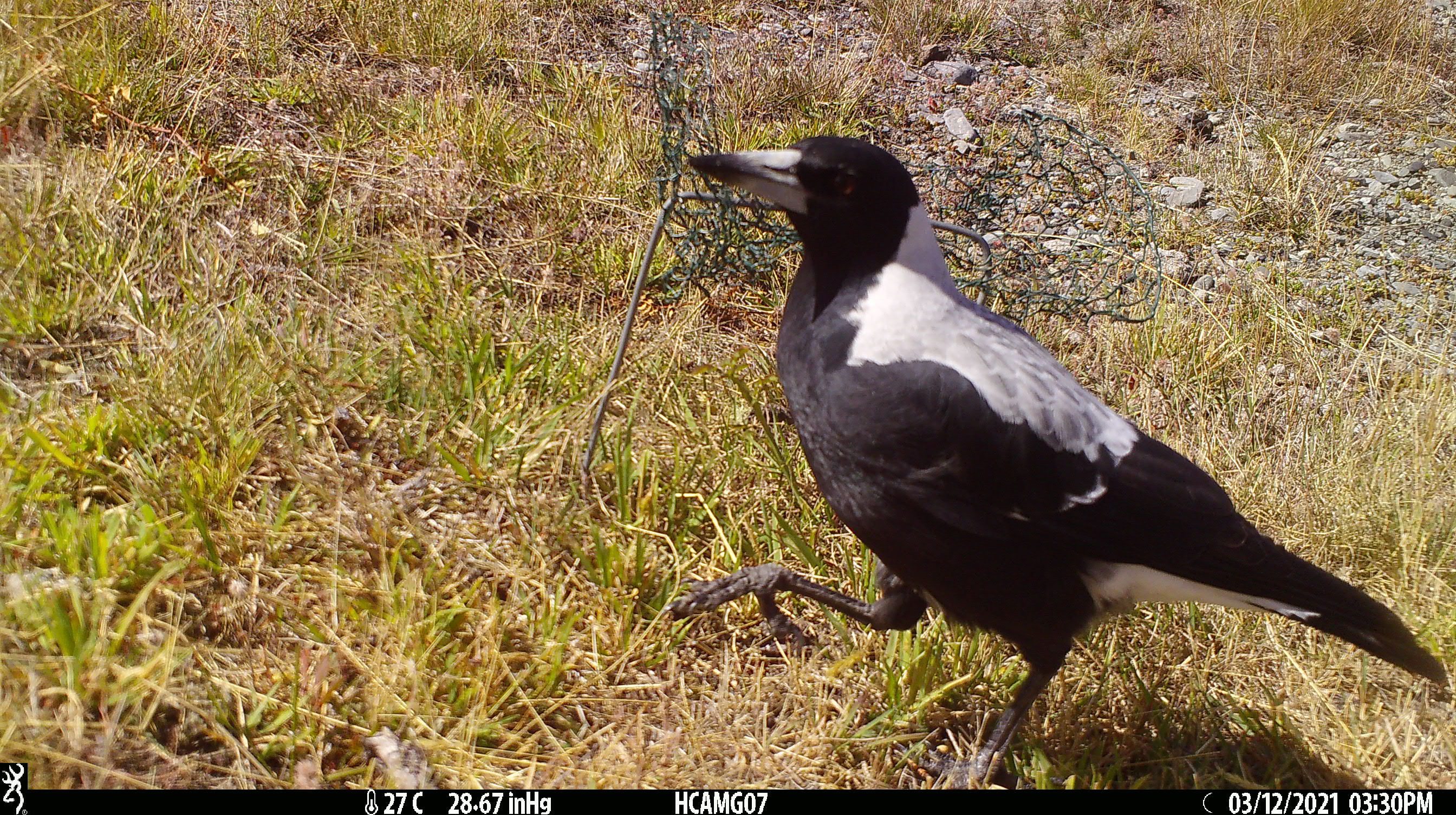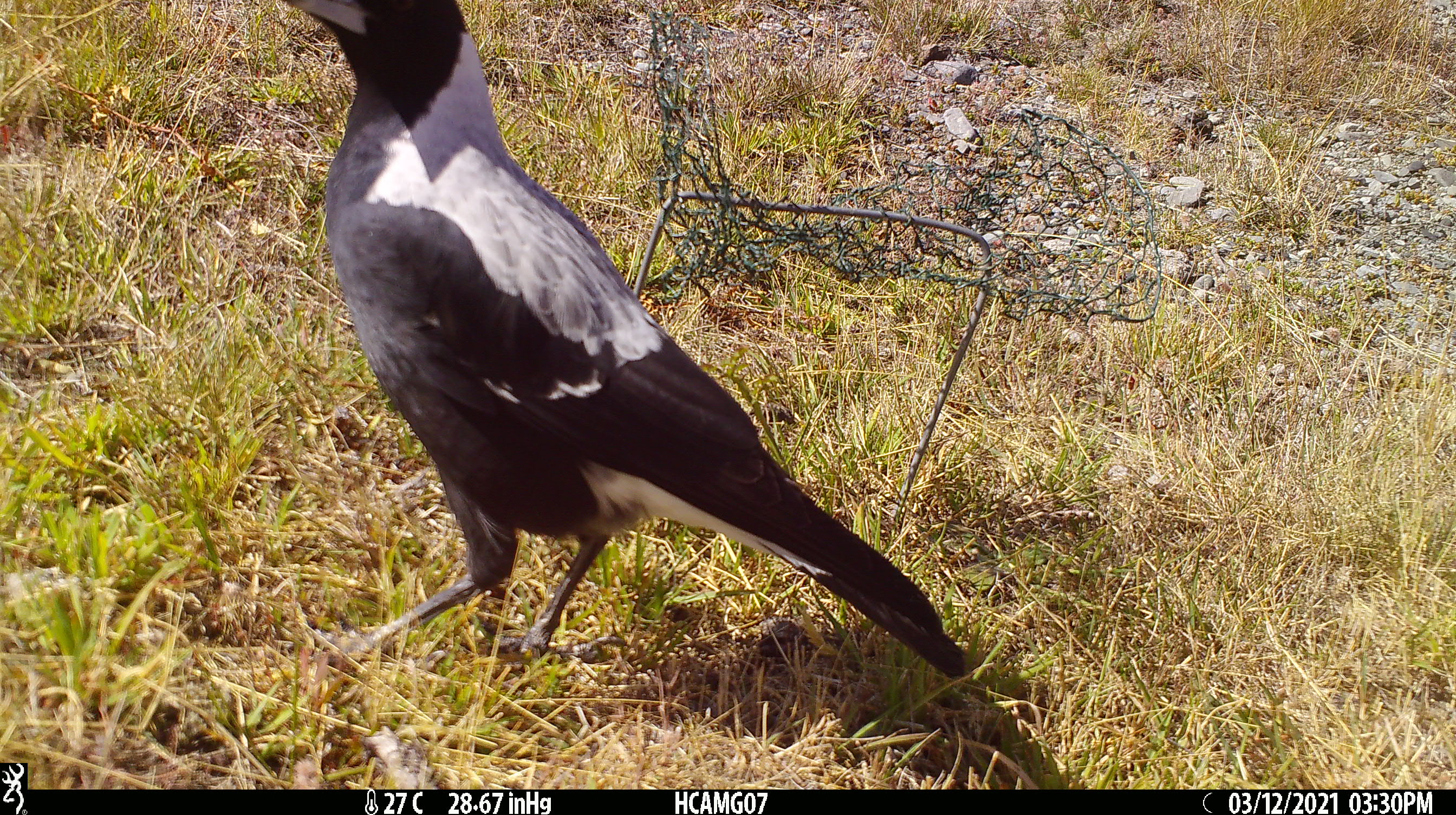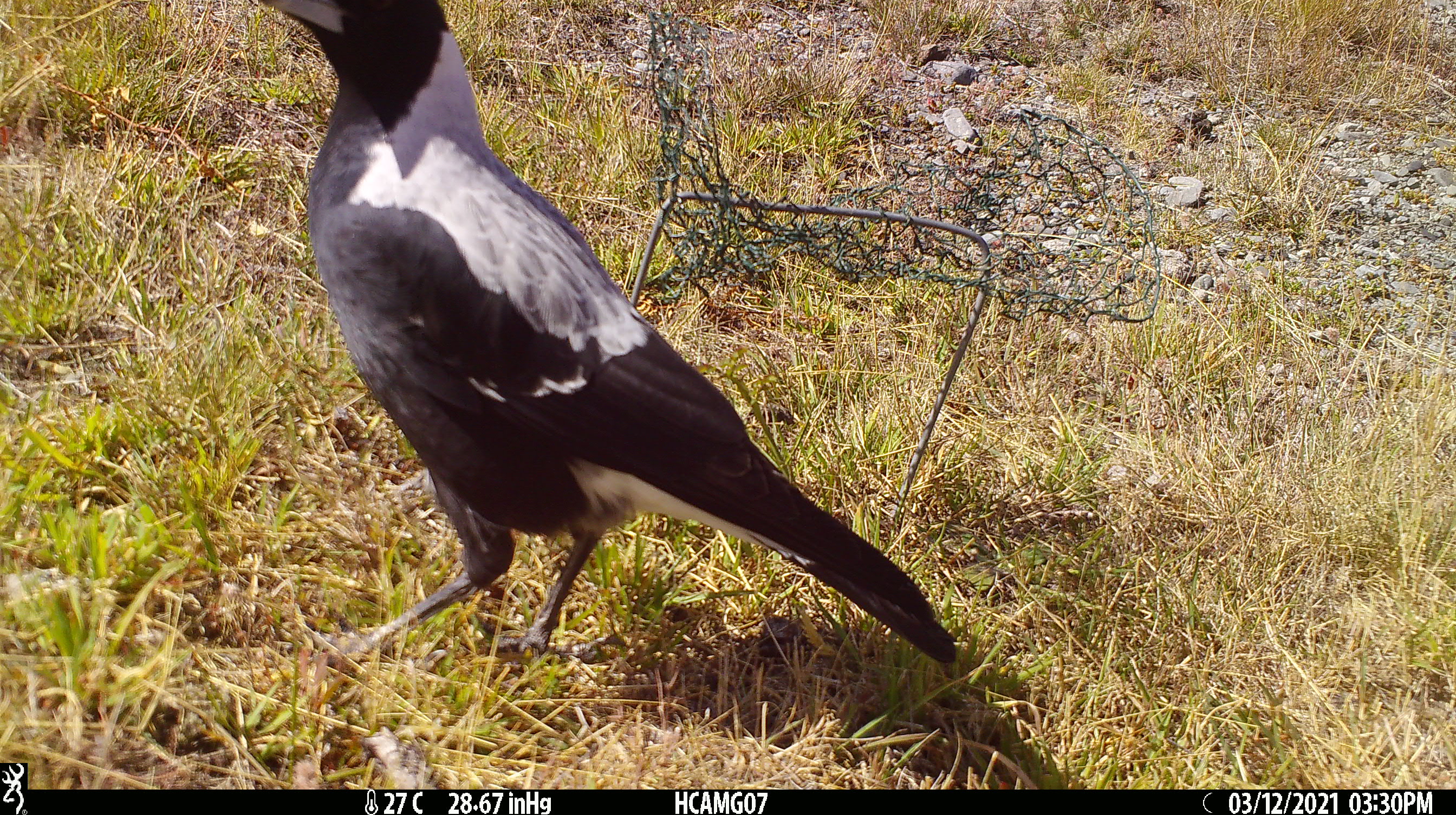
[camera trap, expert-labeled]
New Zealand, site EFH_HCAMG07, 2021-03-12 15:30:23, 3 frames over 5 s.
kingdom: Animalia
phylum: Chordata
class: Aves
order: Passeriformes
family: Artamidae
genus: Gymnorhina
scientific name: Gymnorhina tibicen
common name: australian magpie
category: magpie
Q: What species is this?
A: Magpie (australian magpie) (Gymnorhina tibicen).